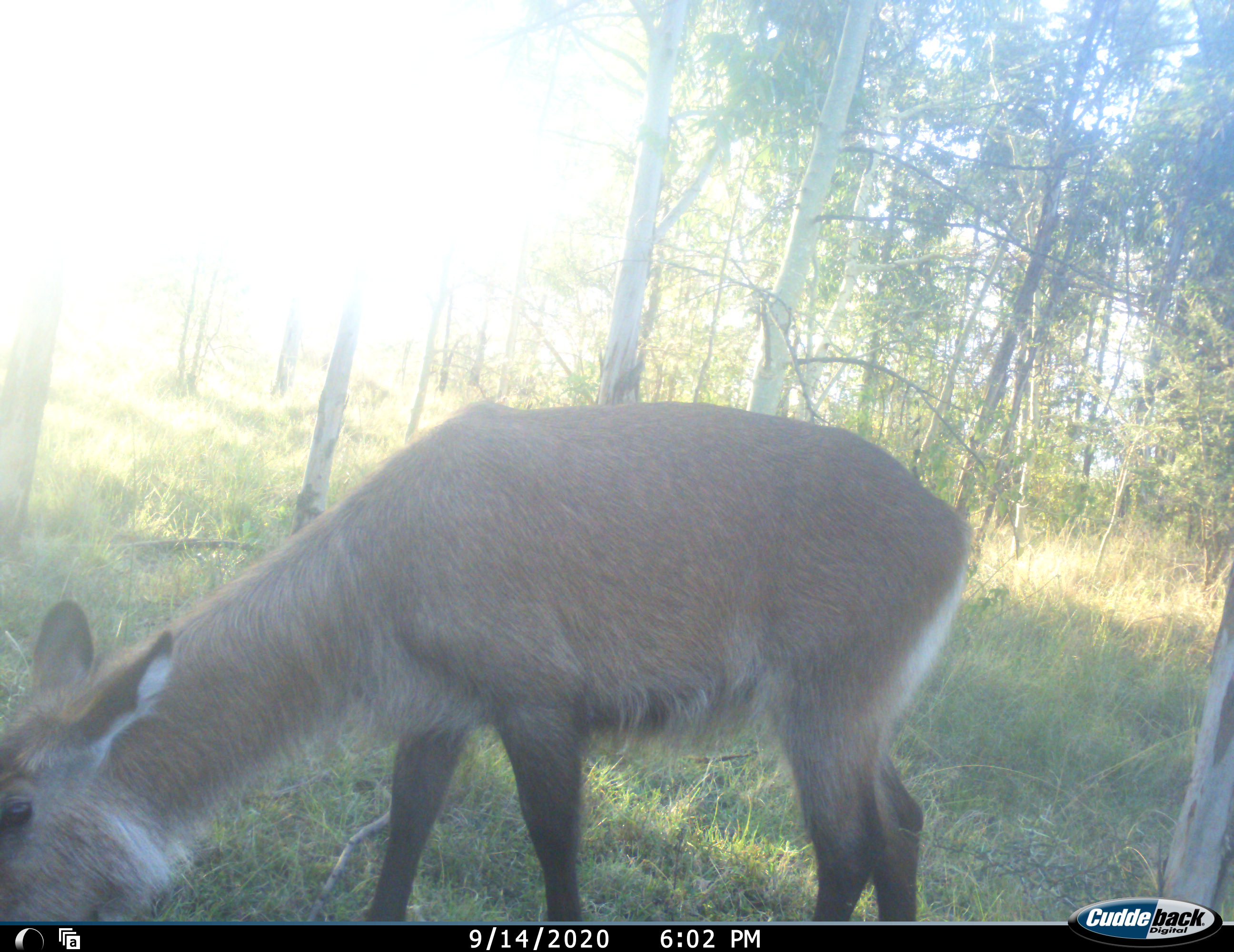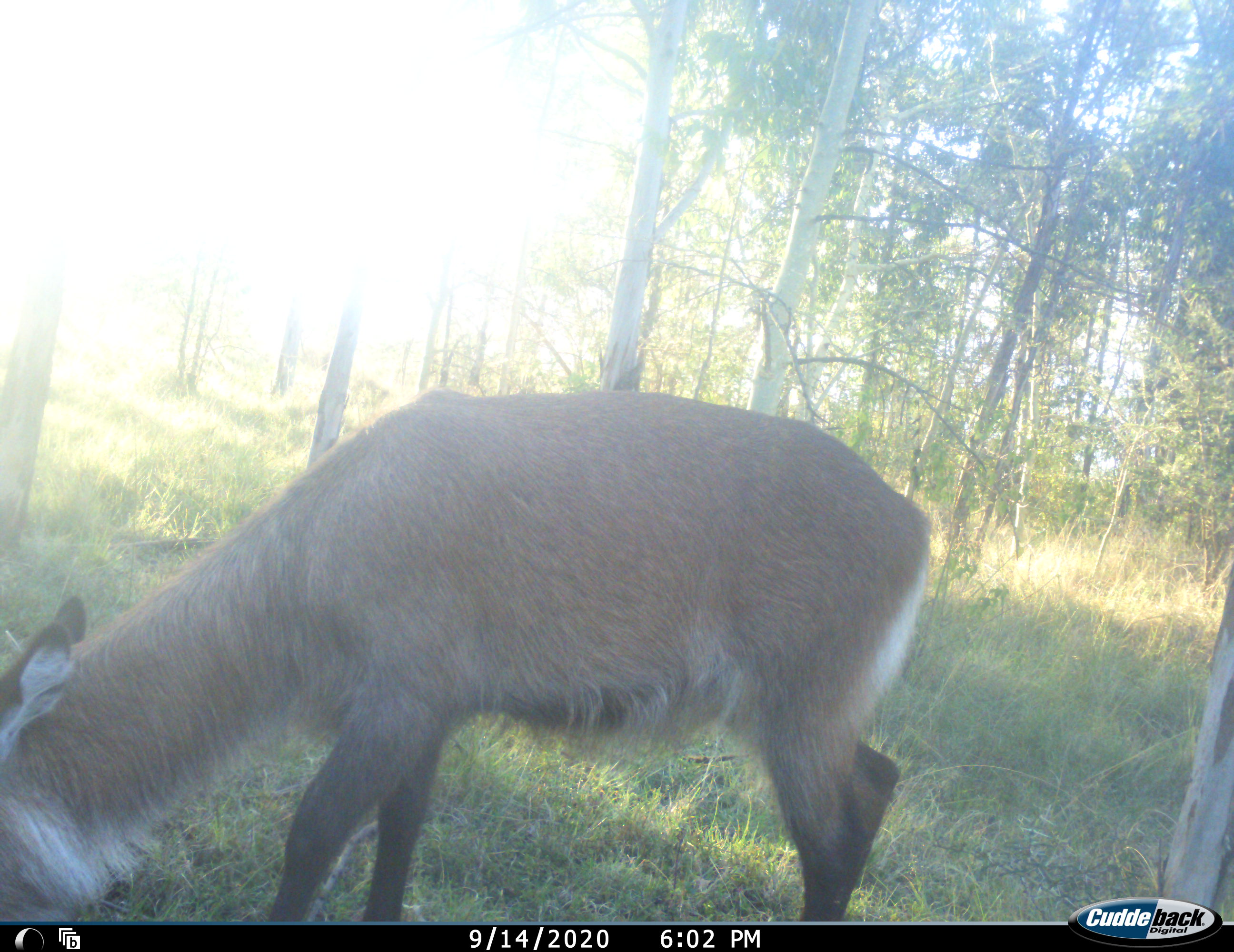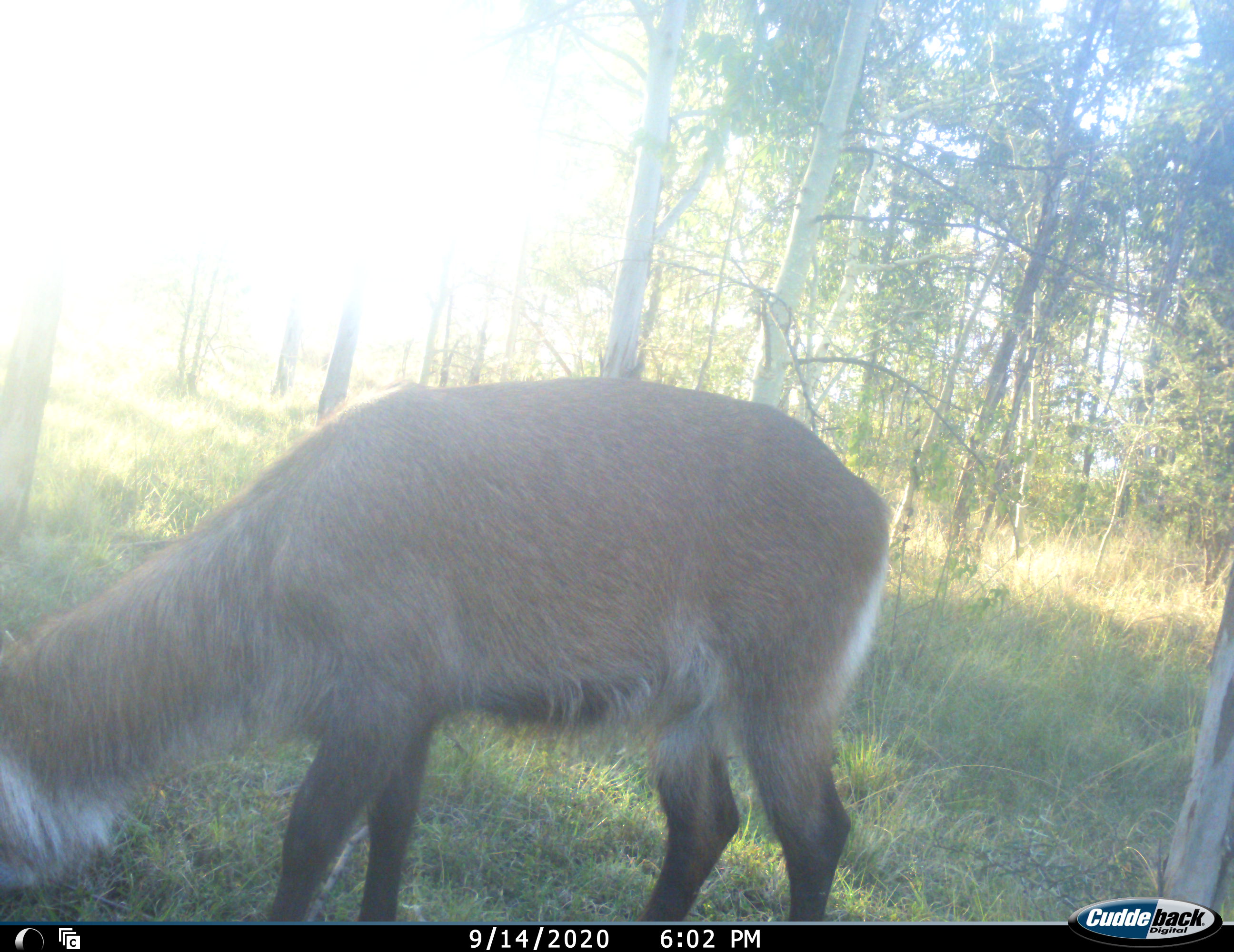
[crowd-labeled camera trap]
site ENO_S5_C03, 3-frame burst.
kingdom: Animalia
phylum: Chordata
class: Mammalia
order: Artiodactyla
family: Bovidae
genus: Kobus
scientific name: Kobus ellipsiprymnus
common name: waterbuck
Waterbuck (Kobus ellipsiprymnus), count 1. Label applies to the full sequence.